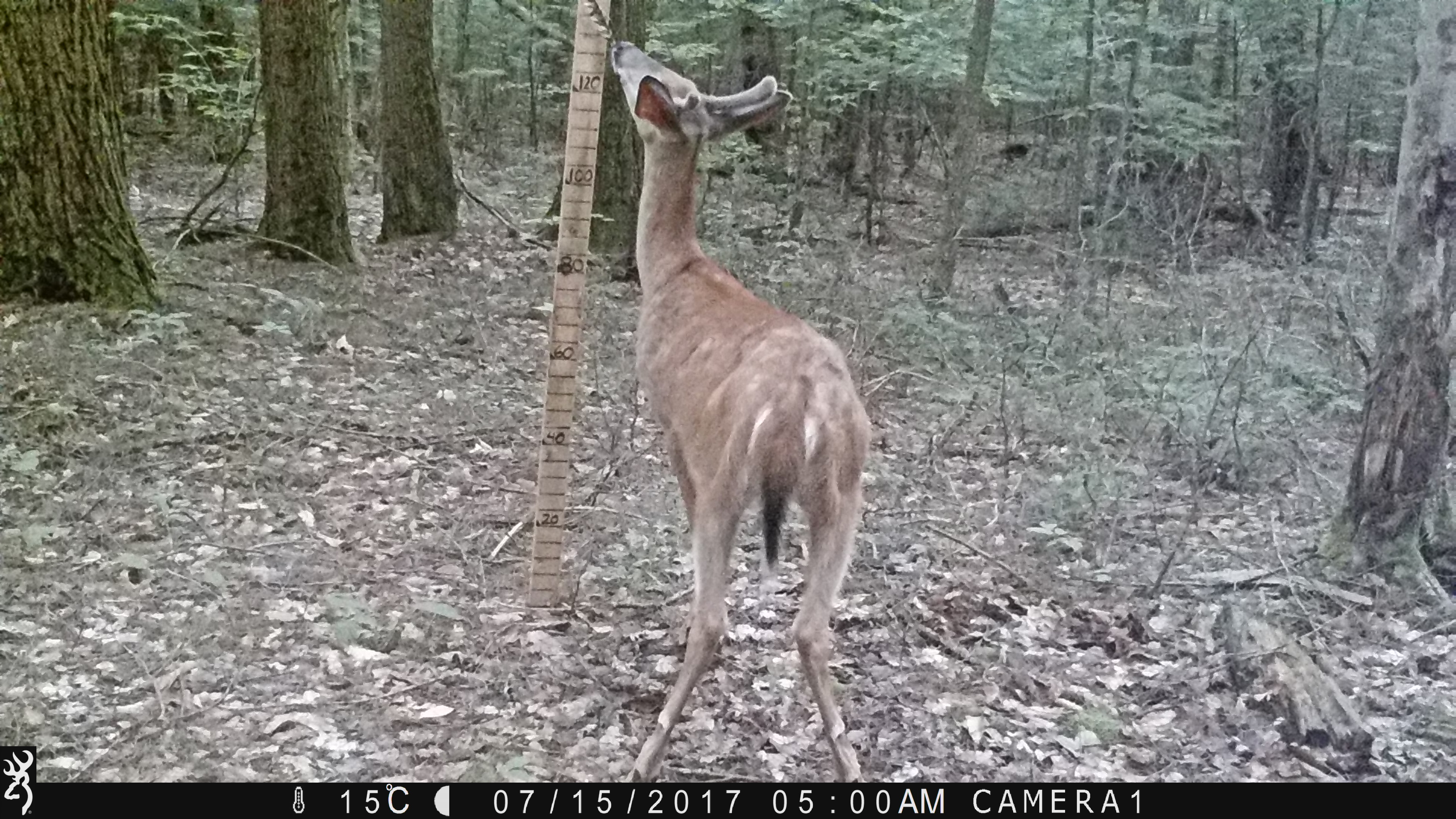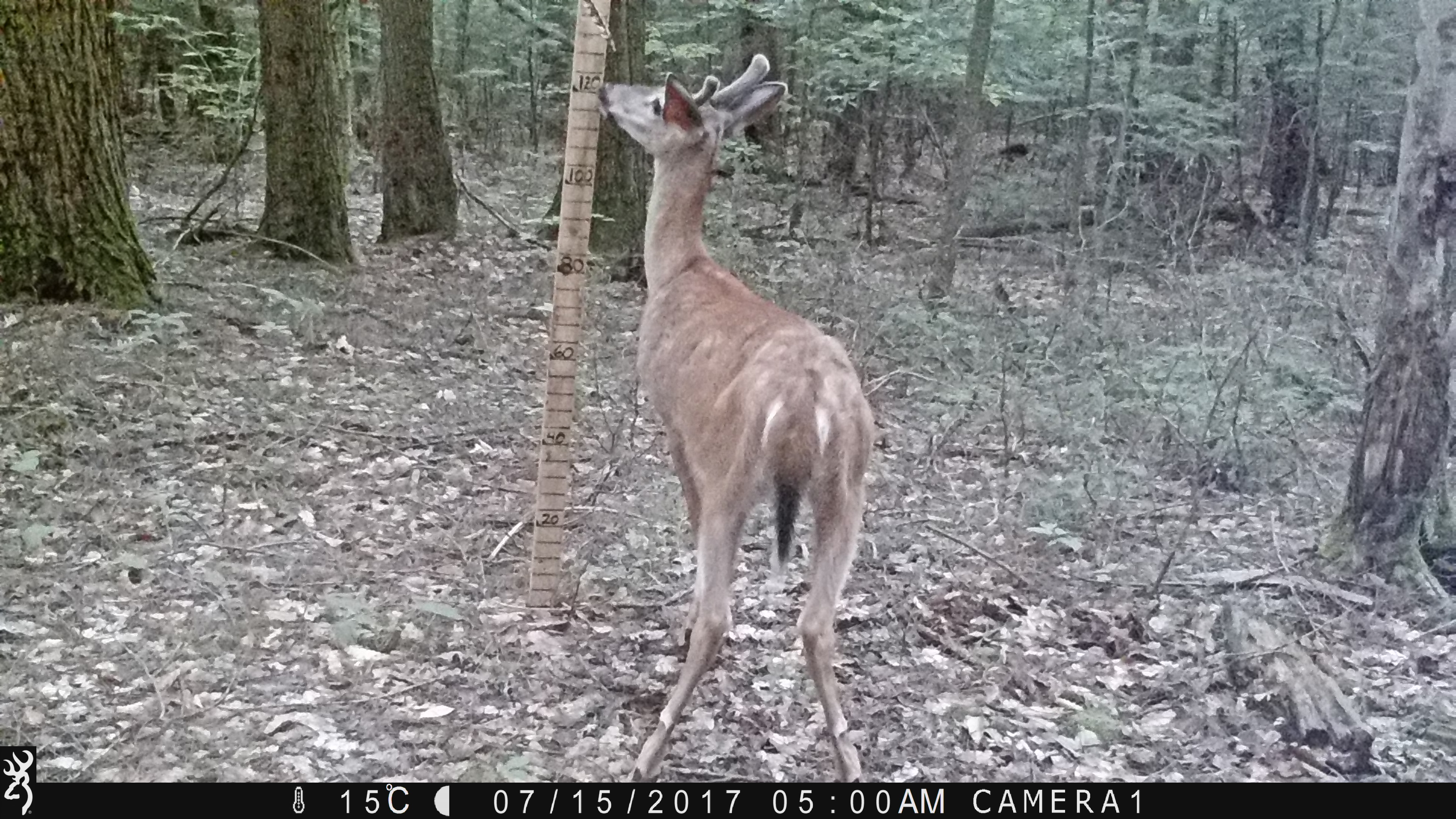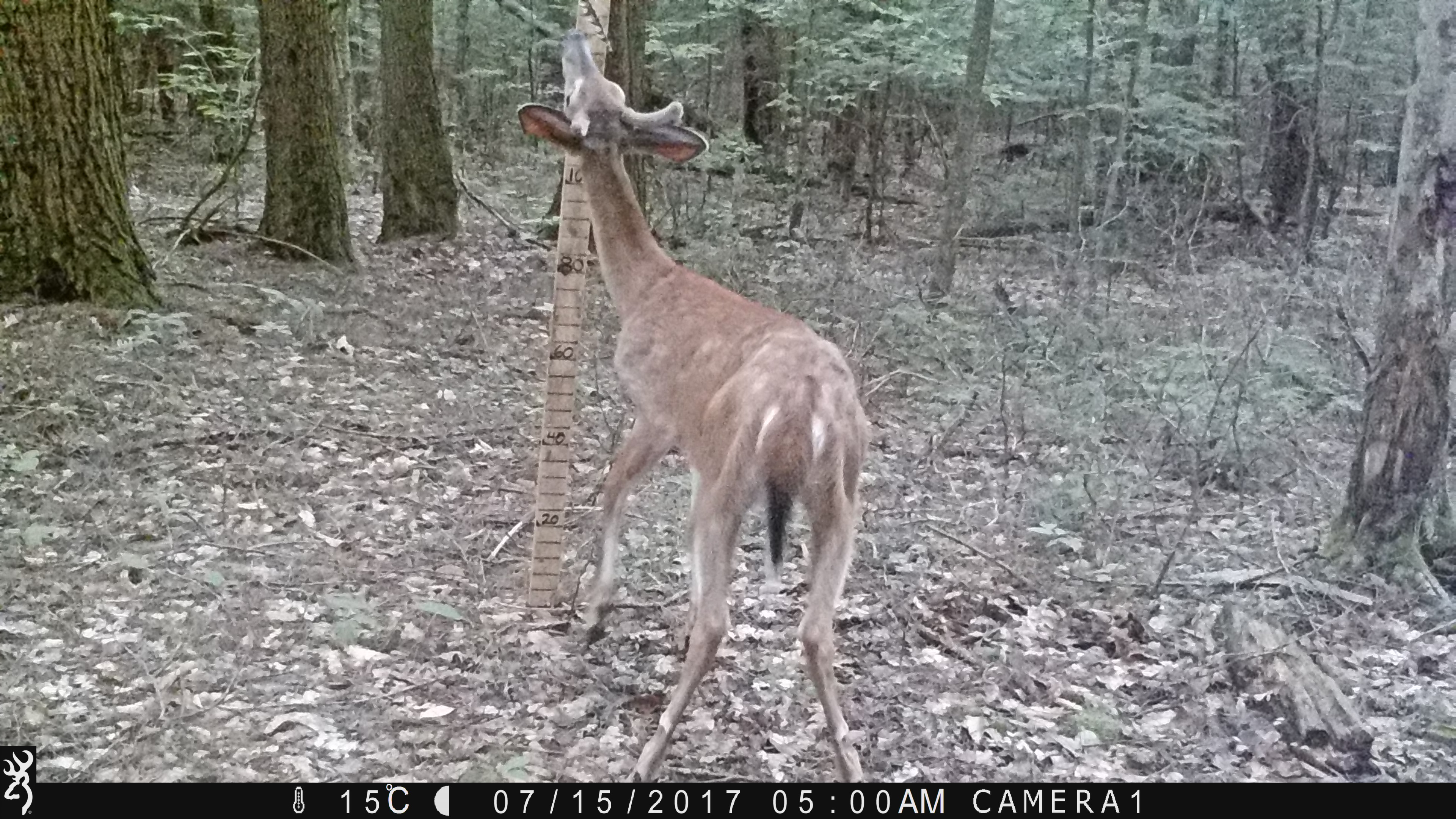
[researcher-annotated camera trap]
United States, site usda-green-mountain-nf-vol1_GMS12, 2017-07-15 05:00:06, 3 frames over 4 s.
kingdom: Animalia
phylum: Chordata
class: Mammalia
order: Artiodactyla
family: Cervidae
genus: Odocoileus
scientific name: Odocoileus virginianus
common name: white-tailed deer